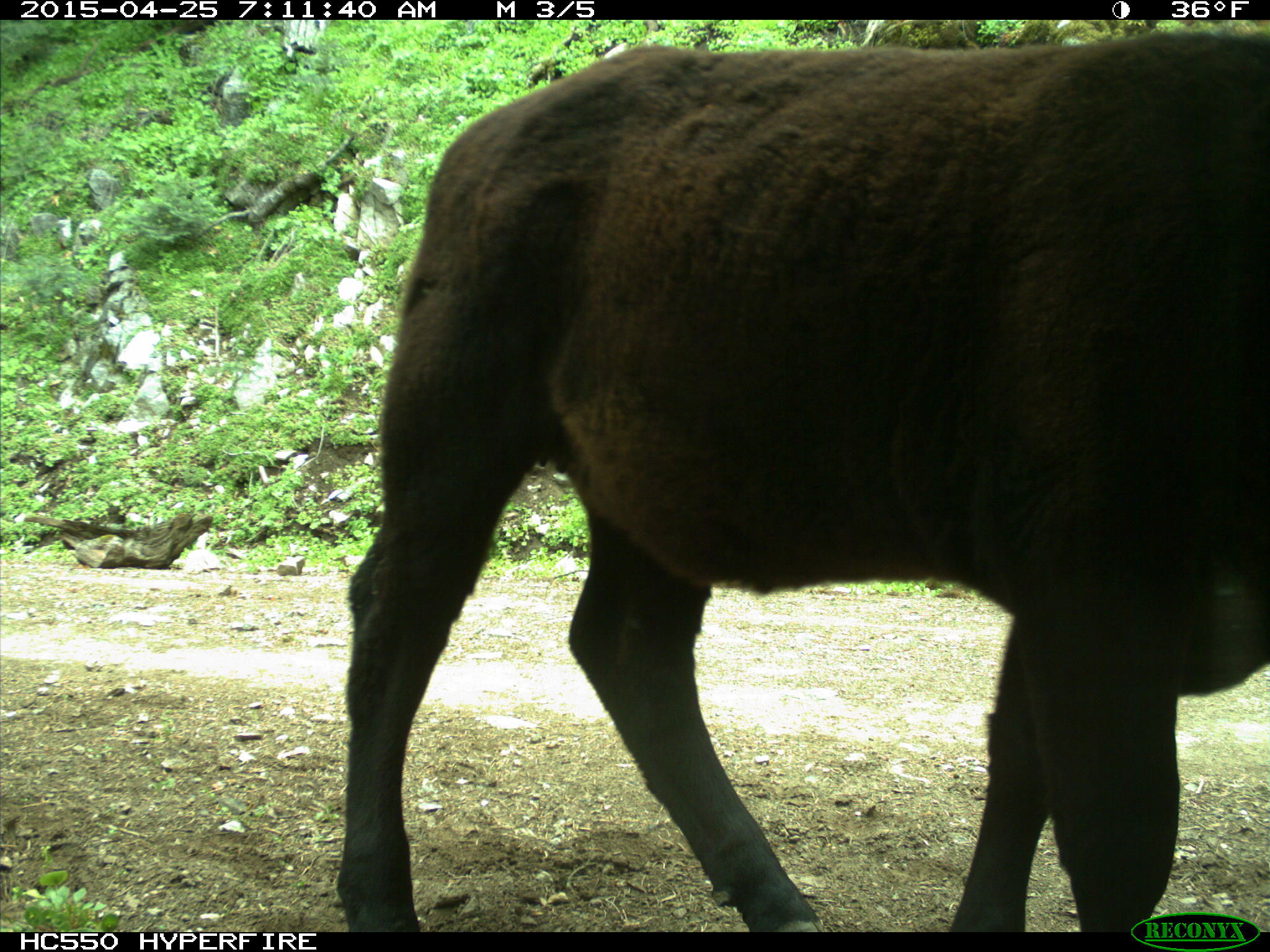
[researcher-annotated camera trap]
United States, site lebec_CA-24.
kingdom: Animalia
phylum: Chordata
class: Mammalia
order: Artiodactyla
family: Bovidae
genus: Bos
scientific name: Bos taurus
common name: domestic cow